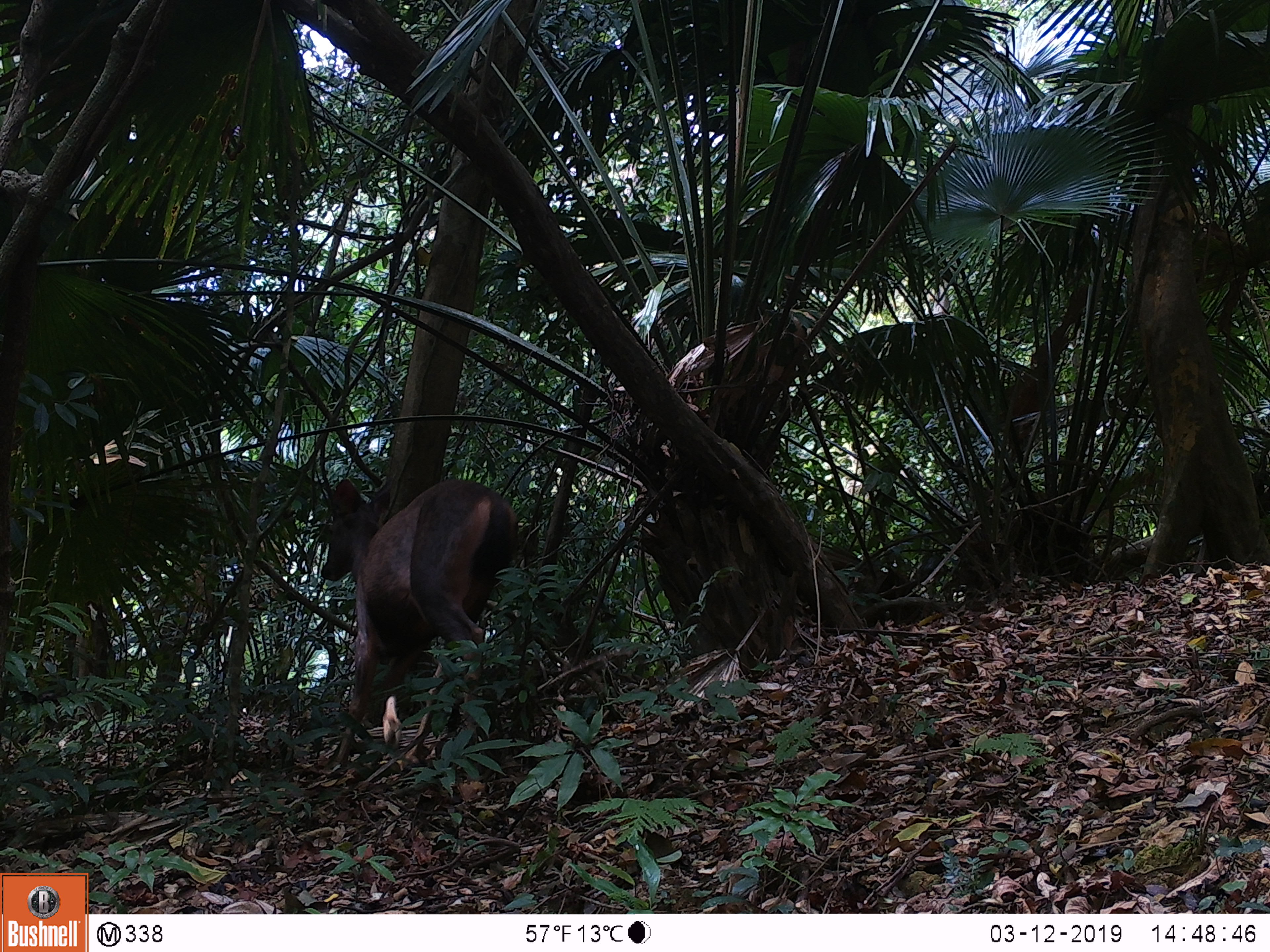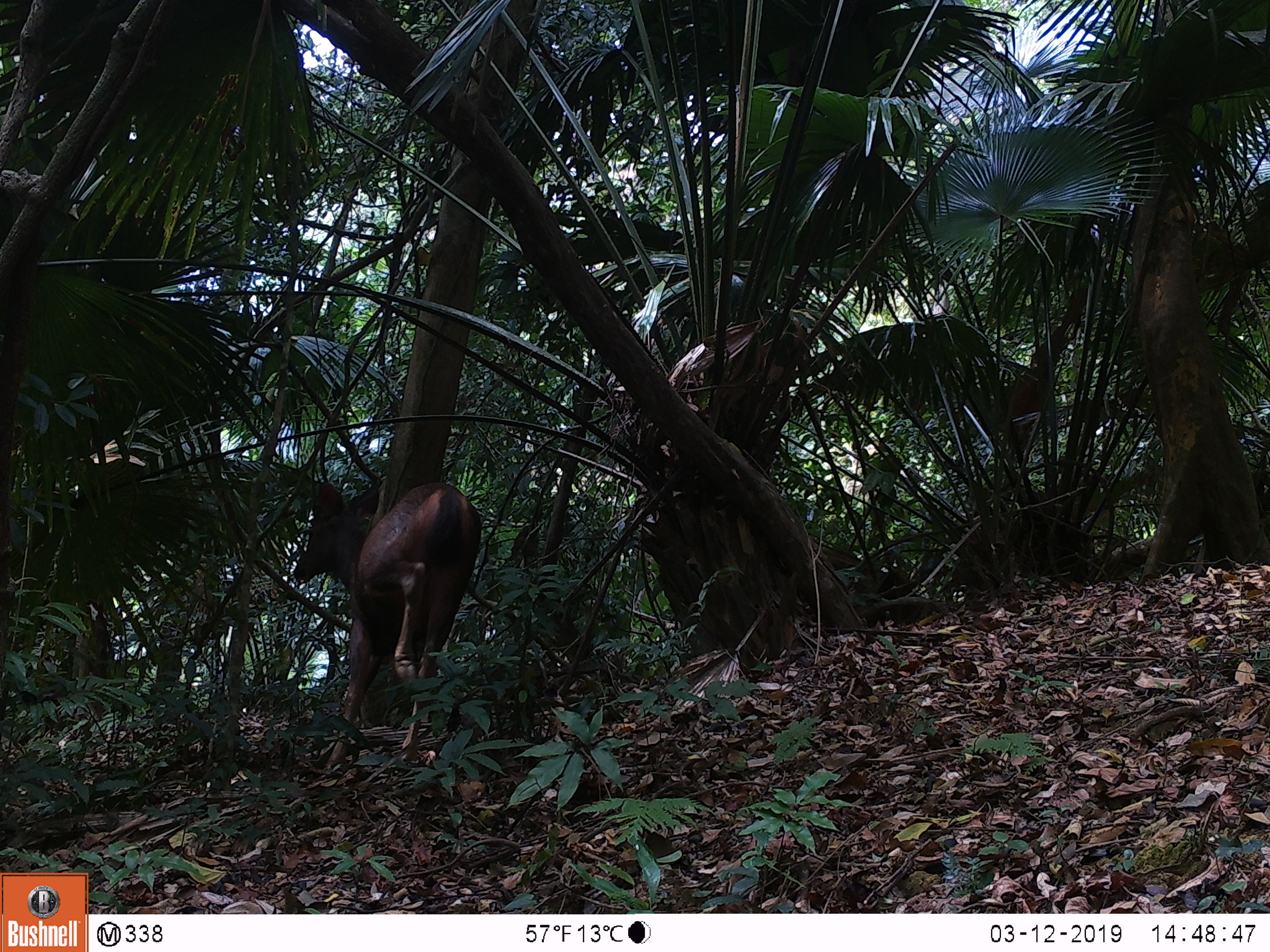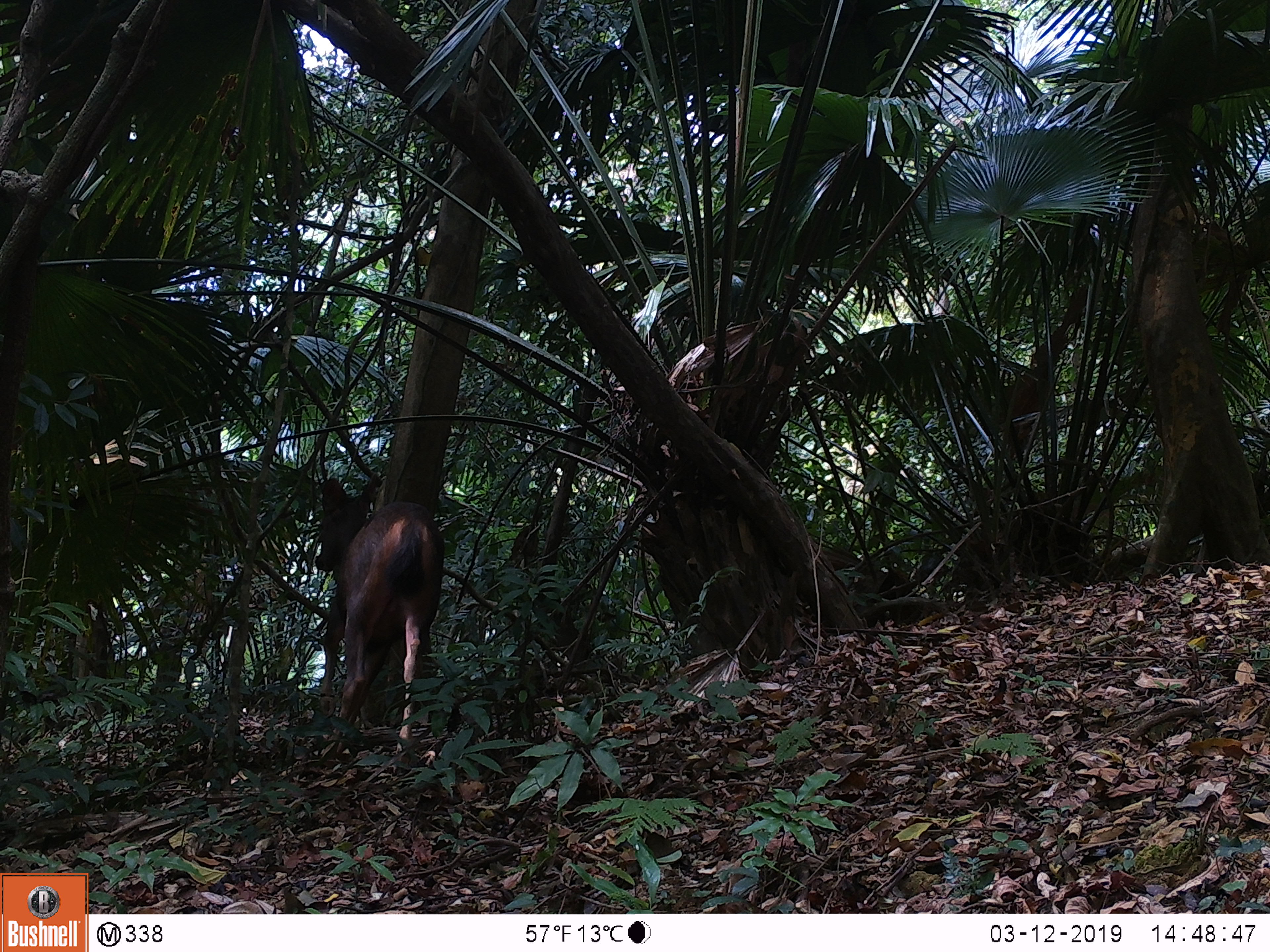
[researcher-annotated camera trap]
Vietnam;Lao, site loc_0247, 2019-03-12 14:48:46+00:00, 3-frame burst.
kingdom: Animalia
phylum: Chordata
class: Mammalia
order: Artiodactyla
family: Cervidae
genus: Rusa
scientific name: Rusa unicolor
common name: sambar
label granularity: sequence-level